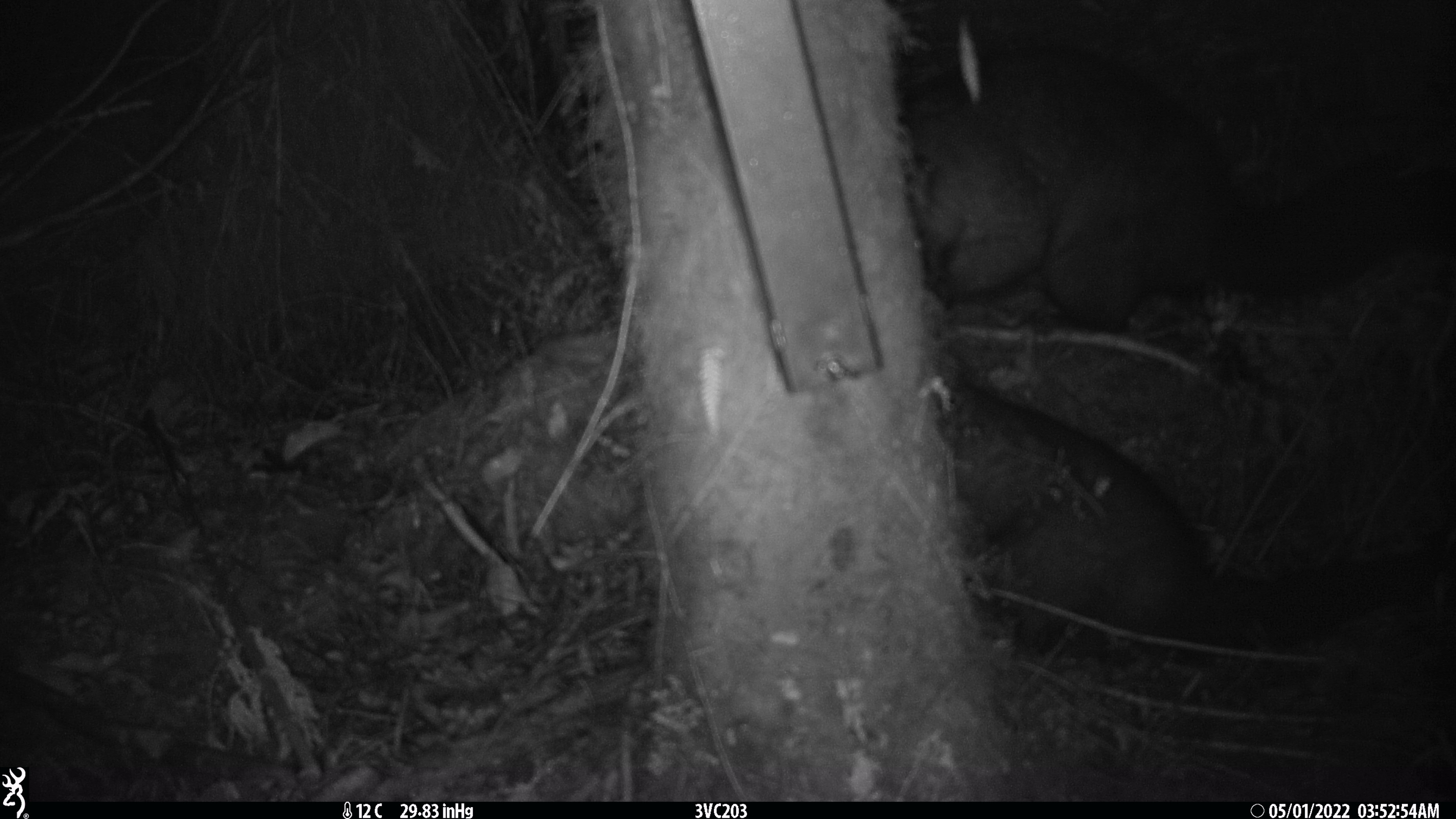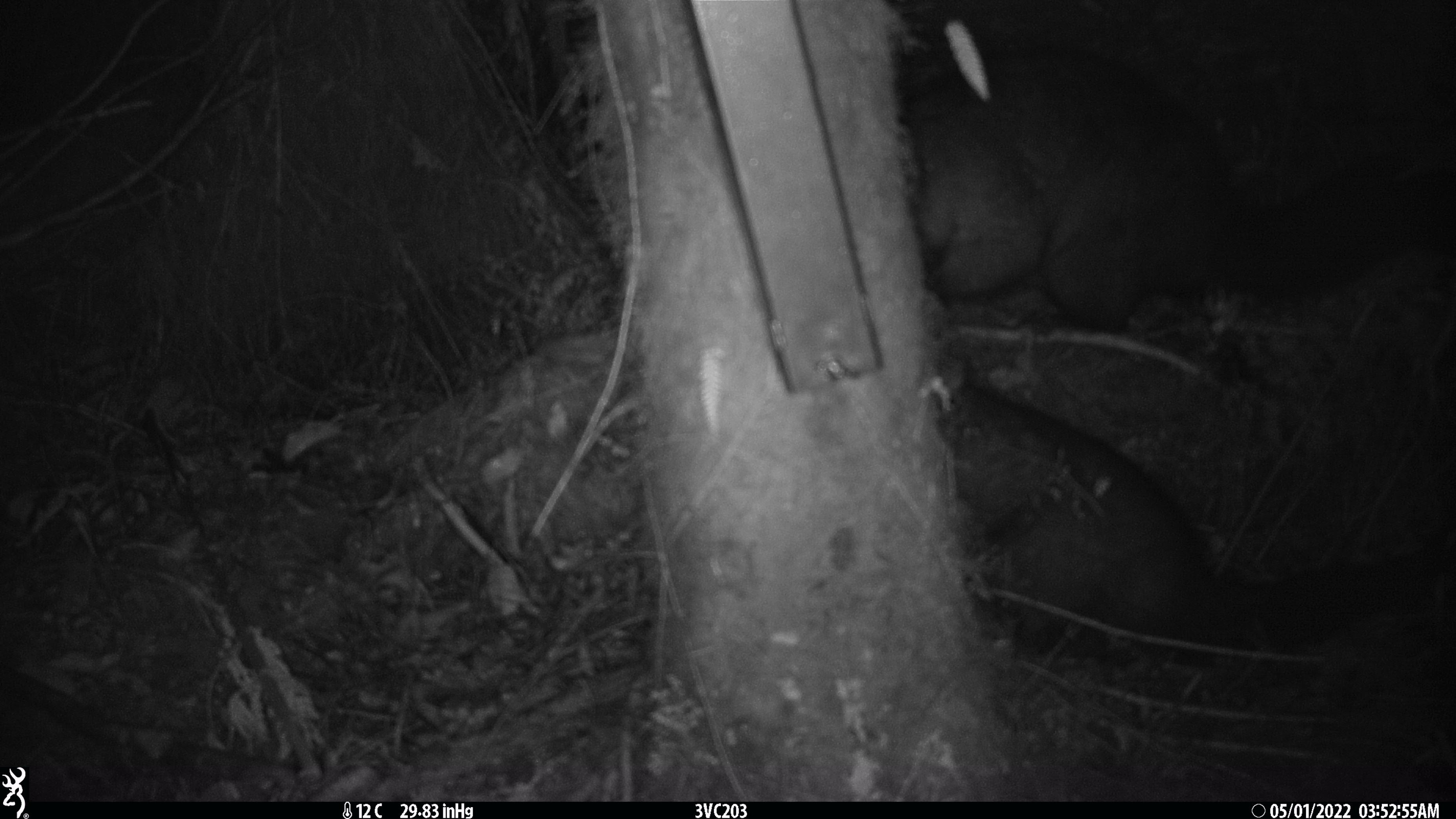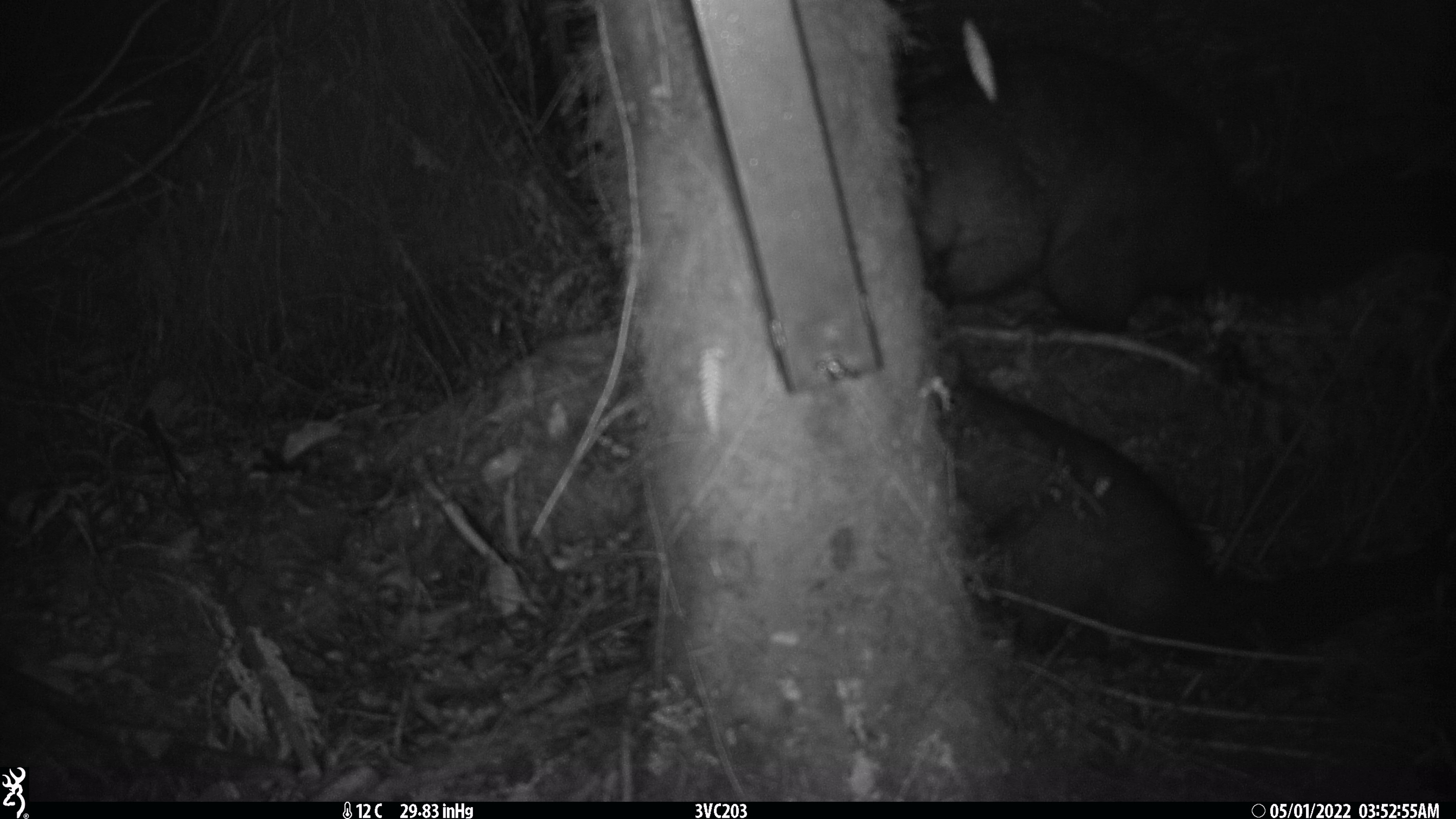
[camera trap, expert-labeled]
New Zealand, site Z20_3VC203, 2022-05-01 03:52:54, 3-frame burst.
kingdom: Animalia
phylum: Chordata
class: Mammalia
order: Diprotodontia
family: Phalangeridae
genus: Trichosurus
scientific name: Trichosurus vulpecula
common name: common brushtail possum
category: possum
Possum (common brushtail possum) (Trichosurus vulpecula).